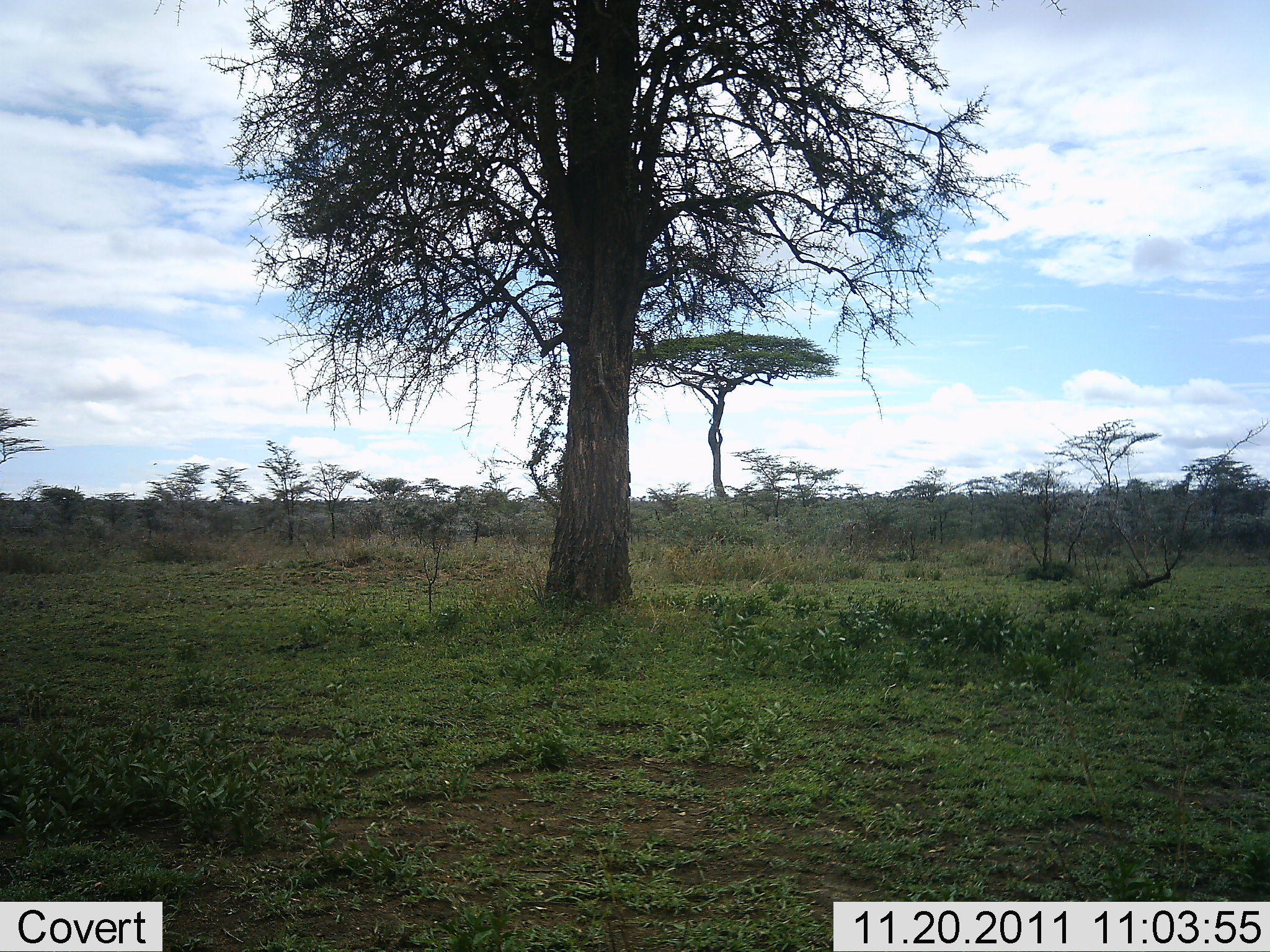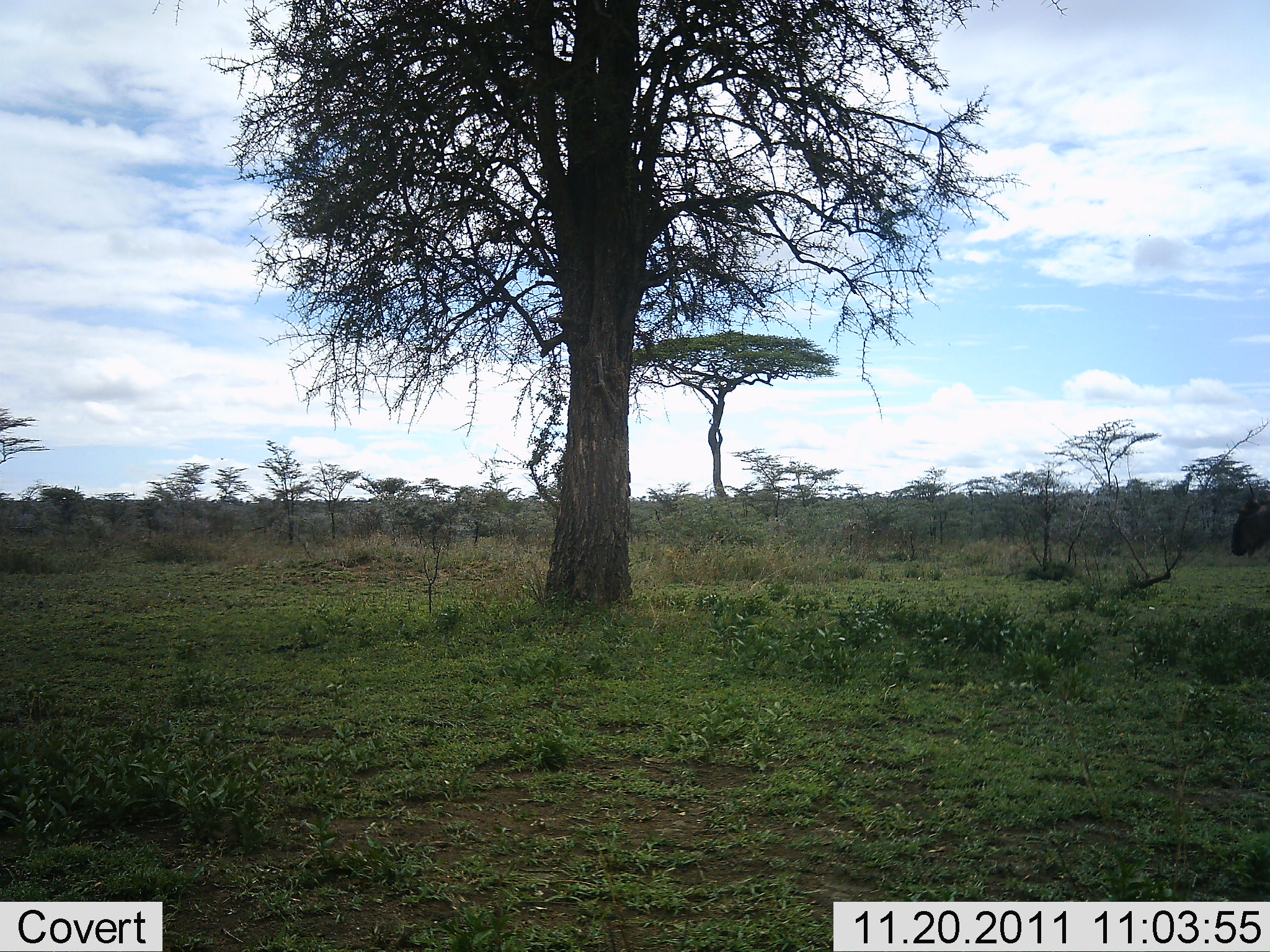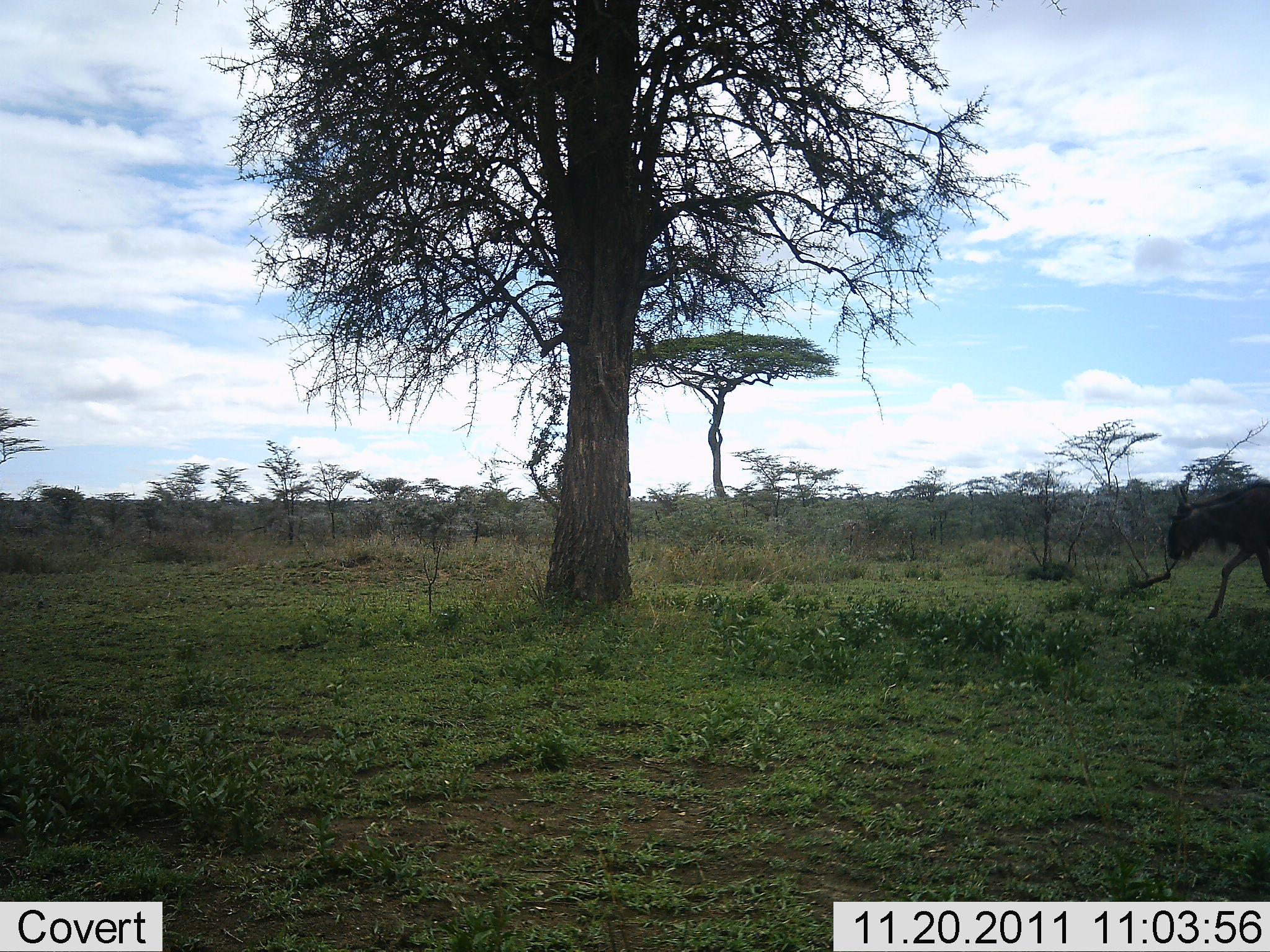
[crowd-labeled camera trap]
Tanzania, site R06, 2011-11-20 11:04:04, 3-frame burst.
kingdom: Animalia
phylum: Chordata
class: Mammalia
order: Artiodactyla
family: Bovidae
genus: Connochaetes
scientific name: Connochaetes taurinus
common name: blue wildebeest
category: wildebeest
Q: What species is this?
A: Wildebeest (blue wildebeest) (Connochaetes taurinus).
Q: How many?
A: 1.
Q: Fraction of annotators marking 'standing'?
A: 0%.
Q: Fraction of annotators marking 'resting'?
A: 0%.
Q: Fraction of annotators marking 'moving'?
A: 100%.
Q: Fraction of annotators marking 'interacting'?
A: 0%.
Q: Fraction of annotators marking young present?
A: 0%.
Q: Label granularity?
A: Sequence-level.